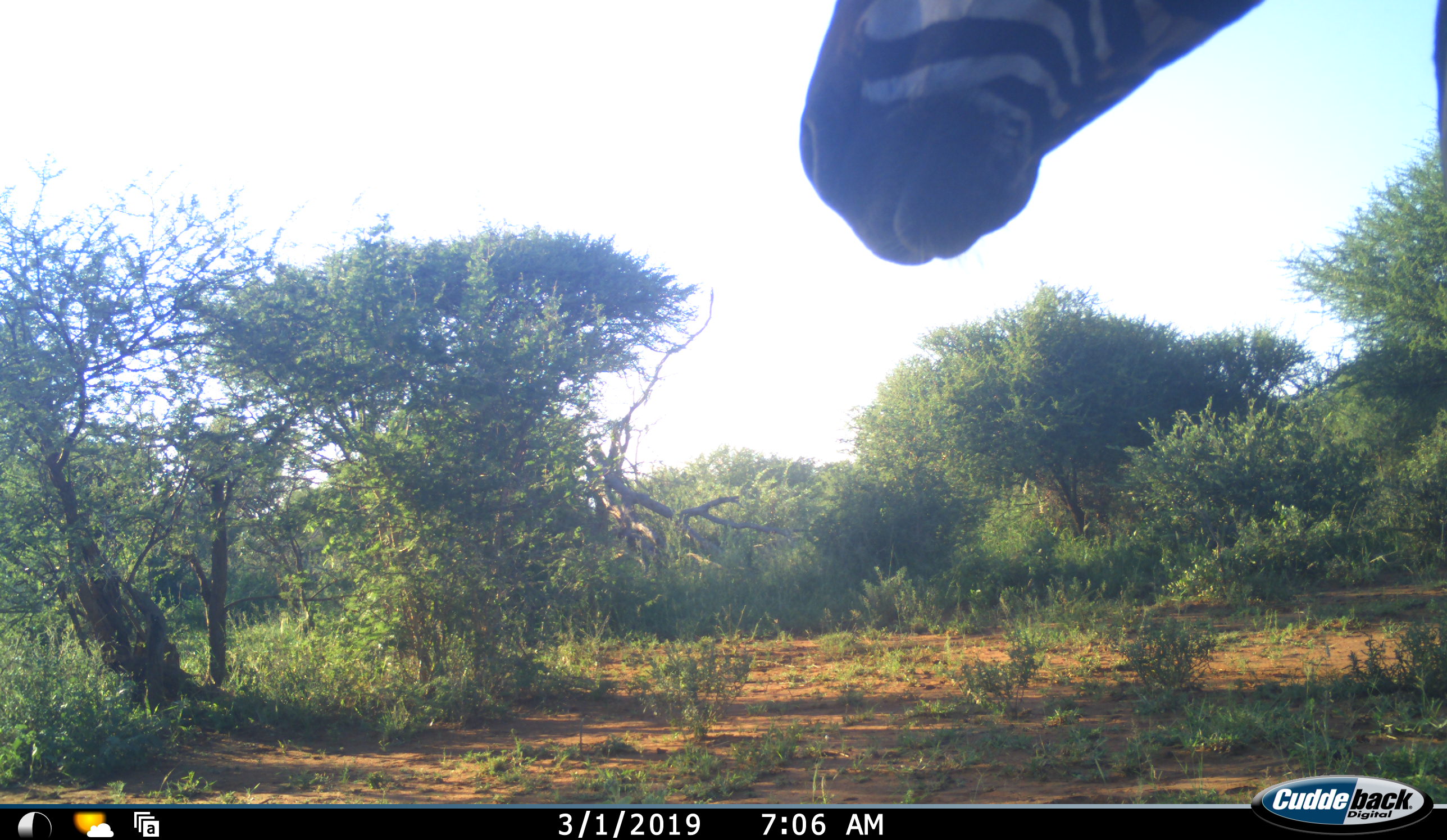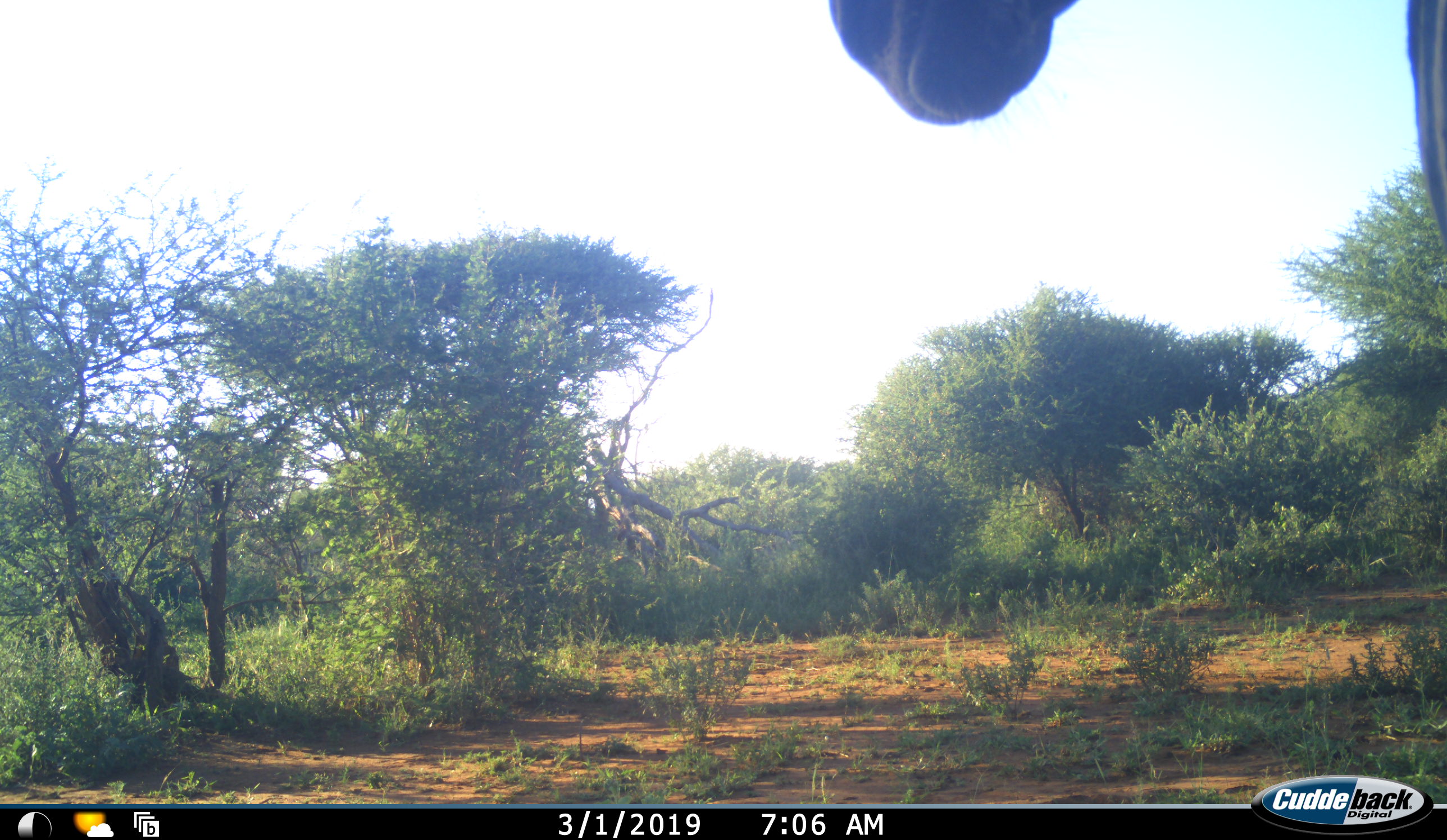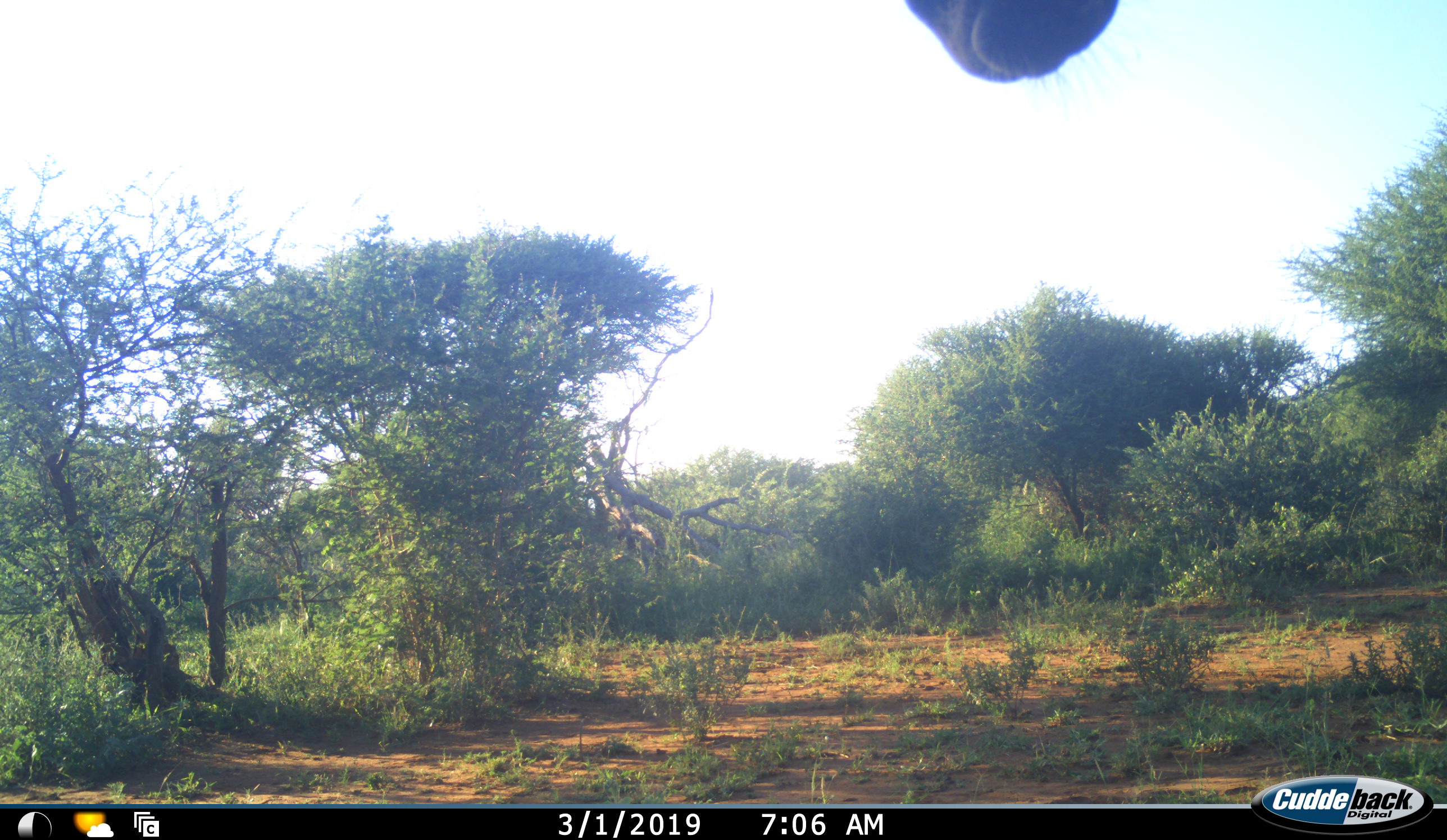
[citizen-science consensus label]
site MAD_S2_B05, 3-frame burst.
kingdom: Animalia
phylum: Chordata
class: Mammalia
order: Perissodactyla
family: Equidae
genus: Equus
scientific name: Equus quagga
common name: plains zebra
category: zebraplains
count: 1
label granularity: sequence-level